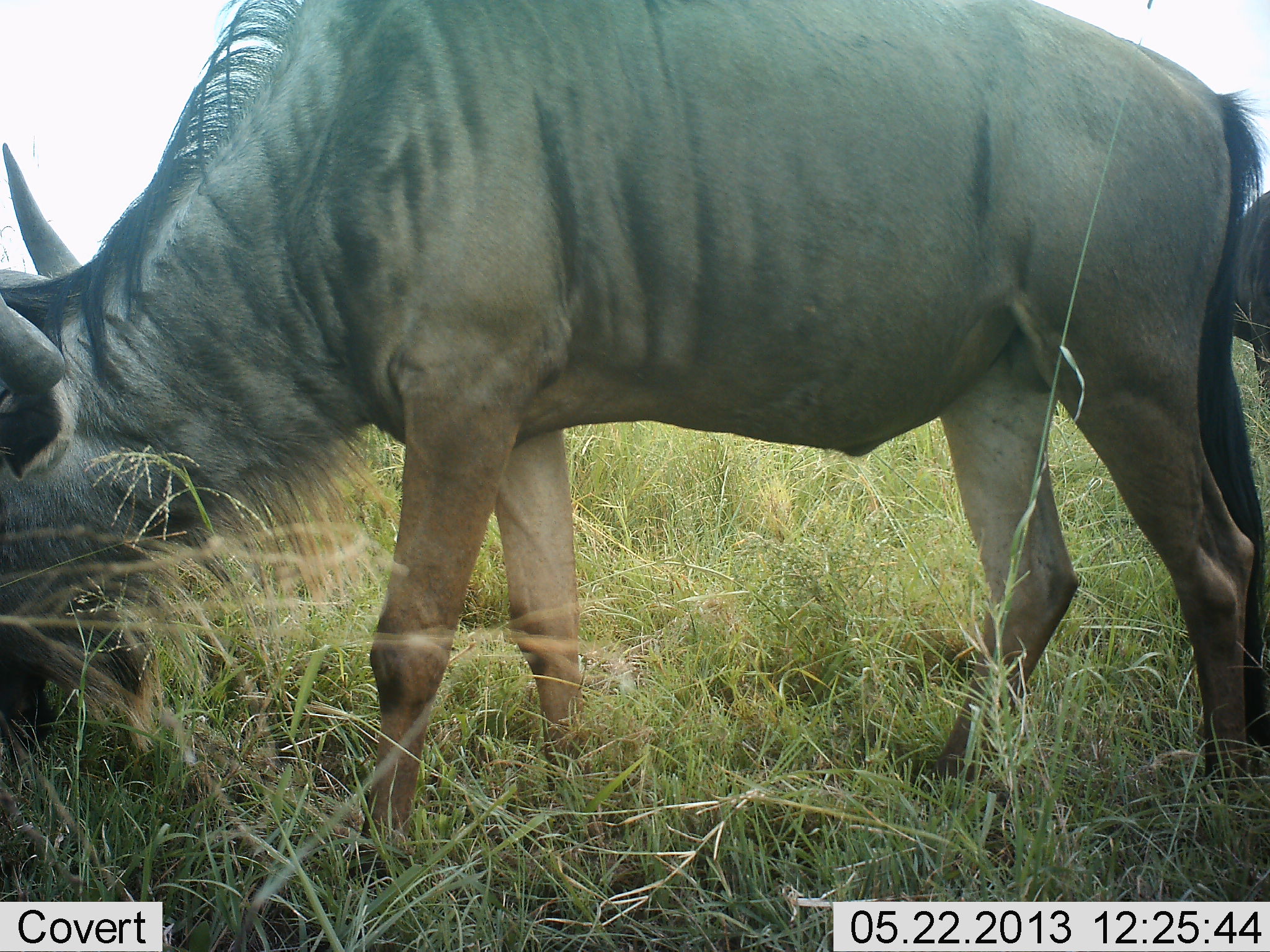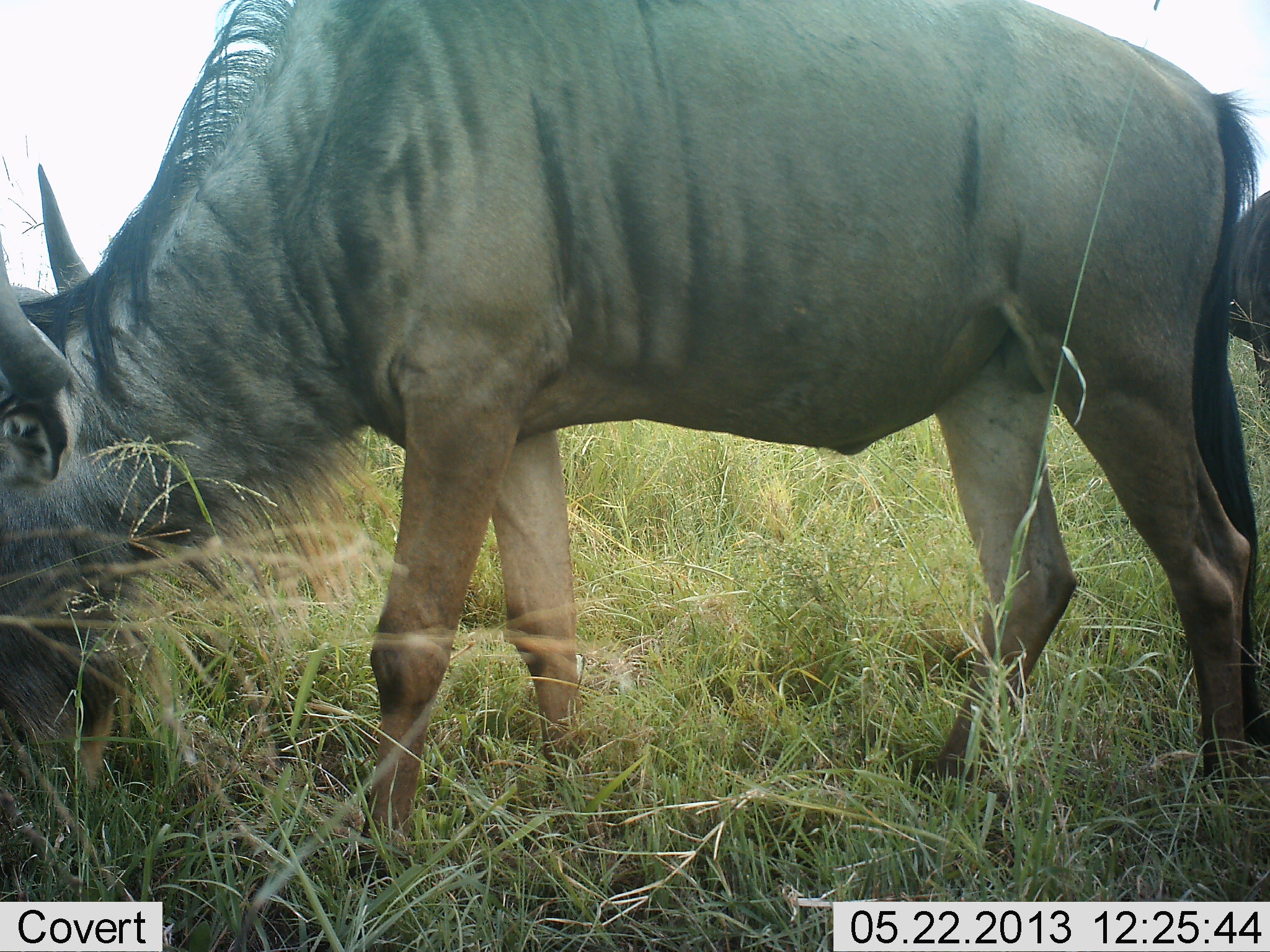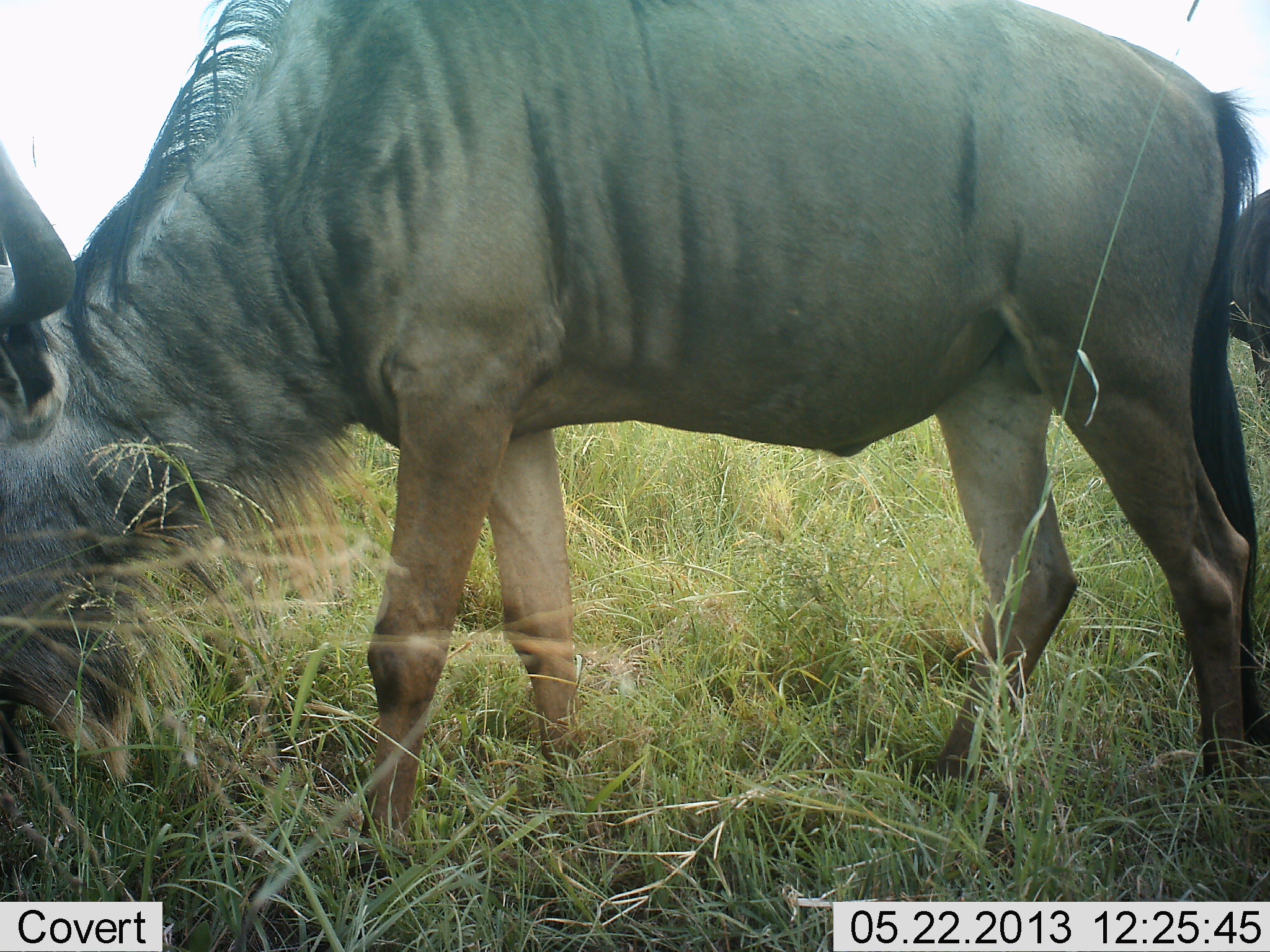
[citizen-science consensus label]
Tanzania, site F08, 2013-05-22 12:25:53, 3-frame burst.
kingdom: Animalia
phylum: Chordata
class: Mammalia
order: Artiodactyla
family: Bovidae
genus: Connochaetes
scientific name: Connochaetes taurinus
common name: blue wildebeest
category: wildebeest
Wildebeest (blue wildebeest) (Connochaetes taurinus), count 1. Behavior (volunteer vote fractions): standing 22%, resting 0%, moving 0%, interacting 0%. Young present (vote fraction): 0%. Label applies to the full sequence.